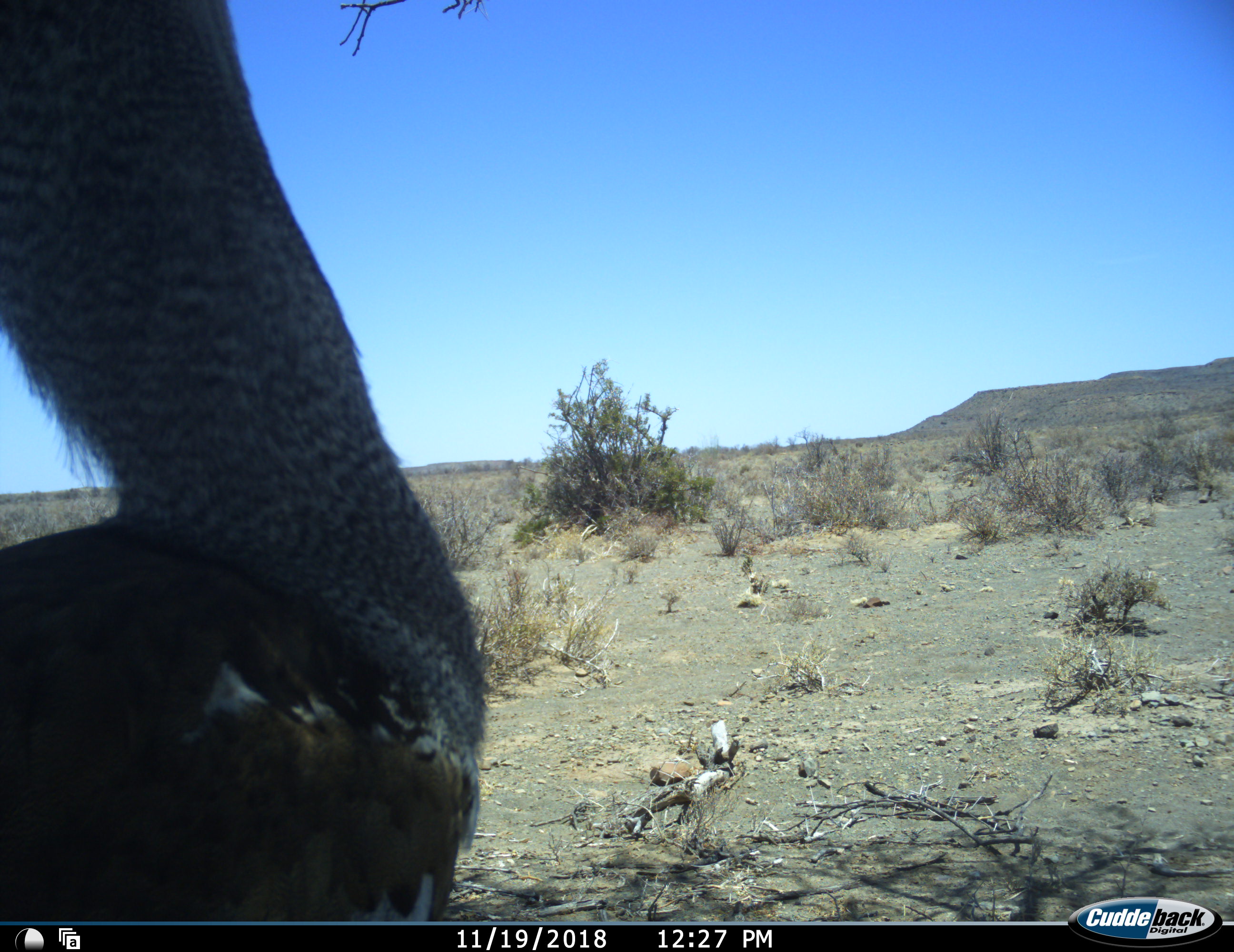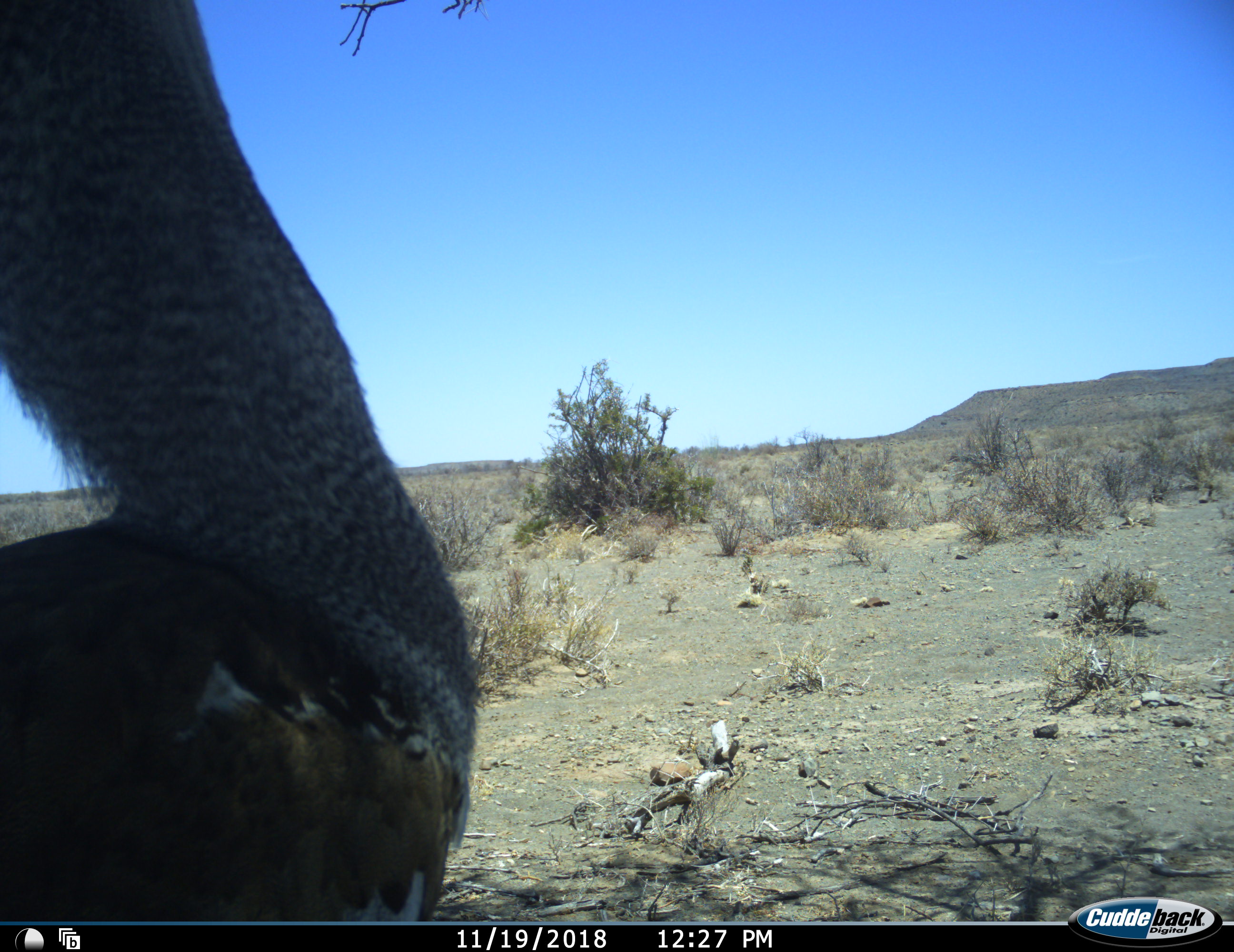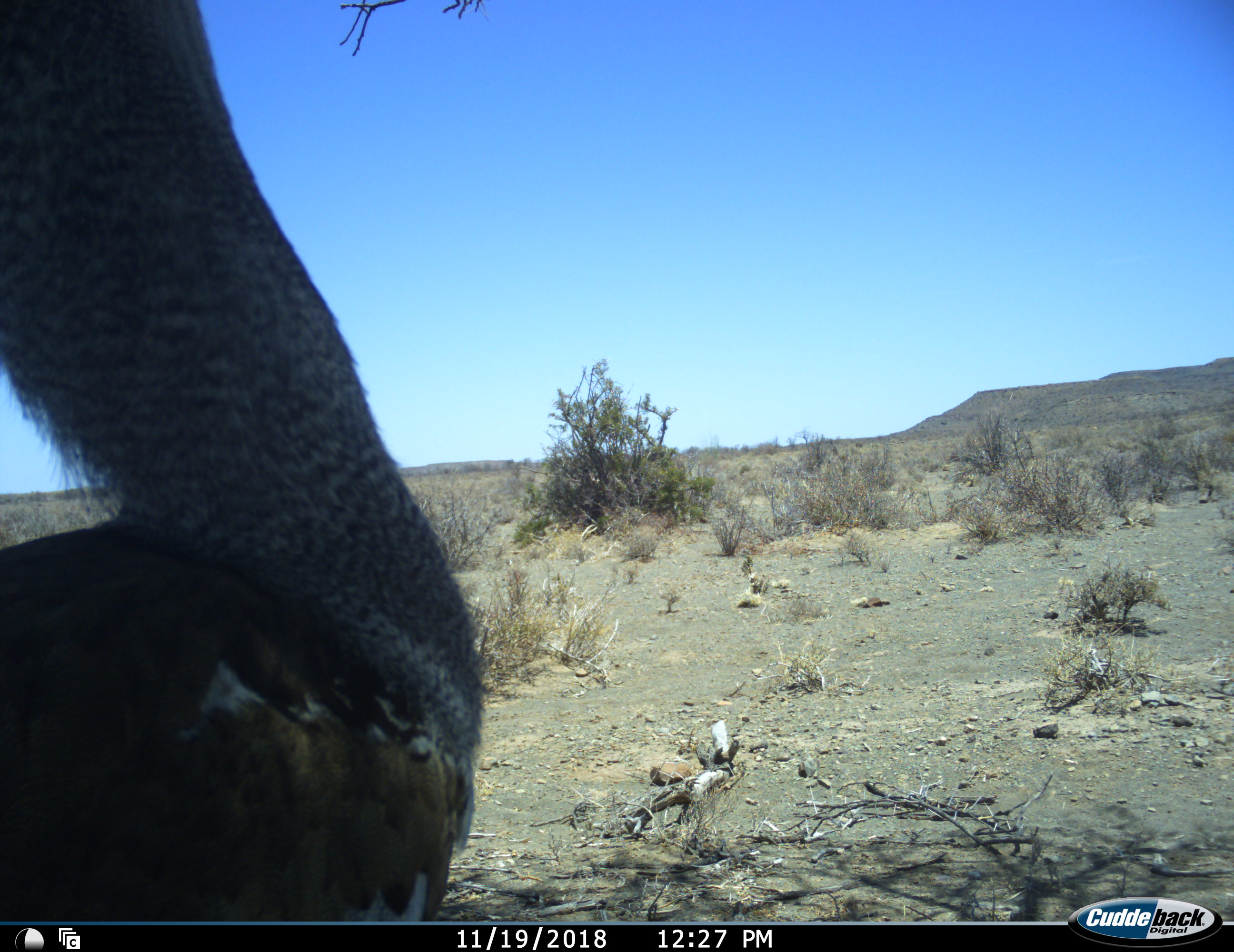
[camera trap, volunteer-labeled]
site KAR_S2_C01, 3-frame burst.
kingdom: Animalia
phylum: Chordata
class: Aves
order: Otidiformes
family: Otididae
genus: Ardeotis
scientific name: Ardeotis kori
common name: kori bustard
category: bustardkori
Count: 1.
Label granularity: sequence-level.